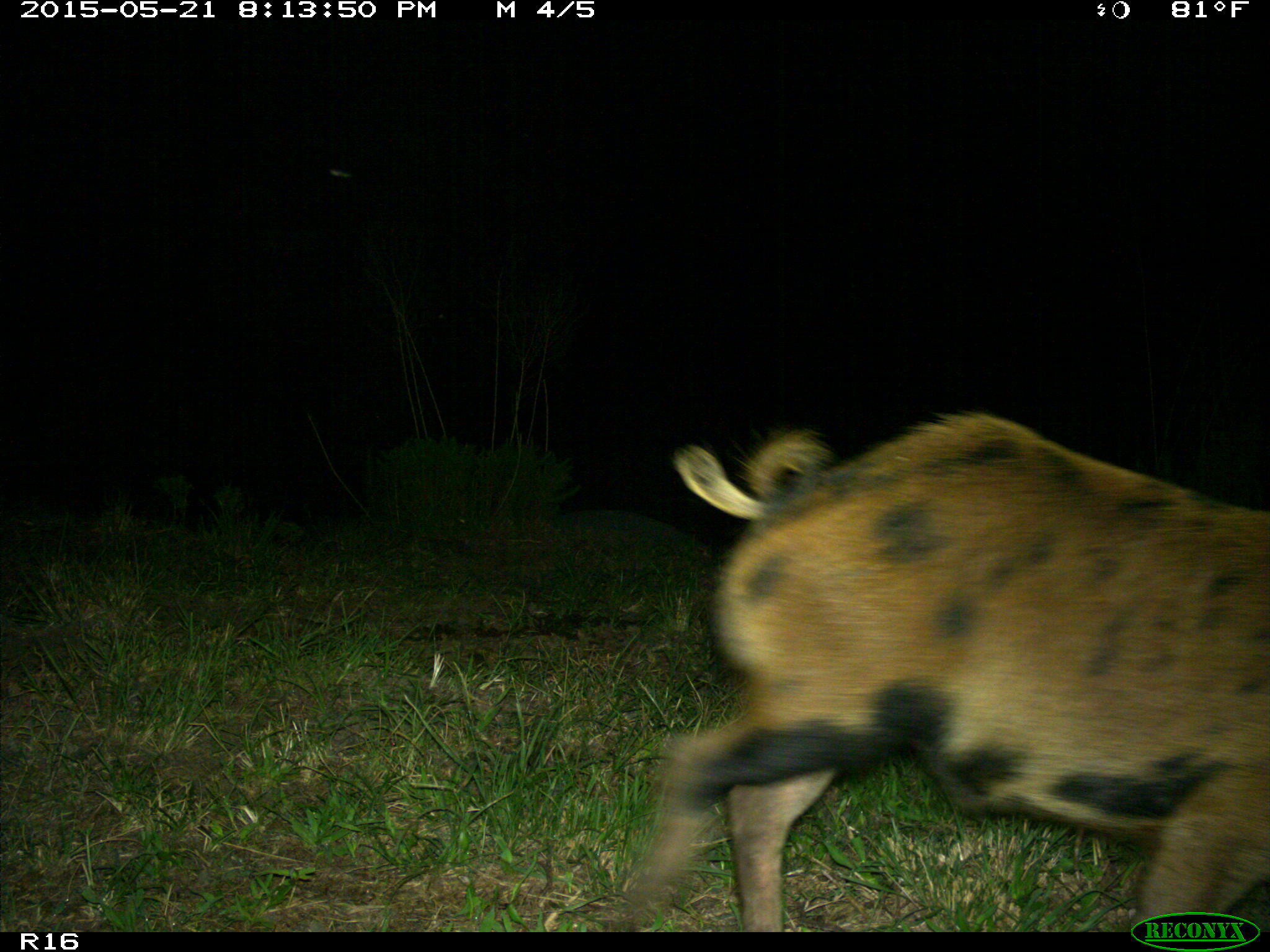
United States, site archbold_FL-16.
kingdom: Animalia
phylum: Chordata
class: Mammalia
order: Artiodactyla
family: Suidae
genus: Sus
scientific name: Sus scrofa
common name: wild boar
Sus scrofa (wild boar).